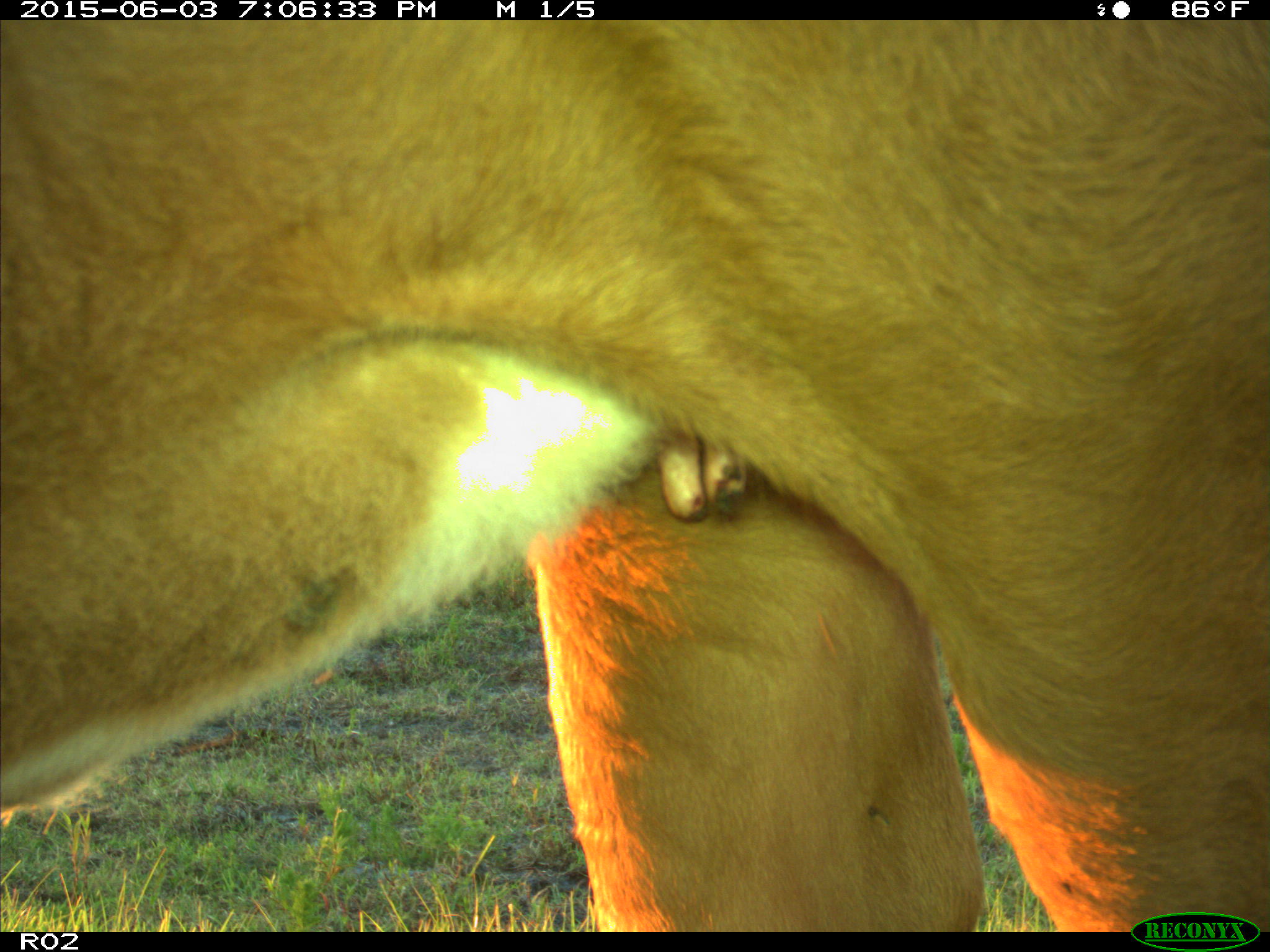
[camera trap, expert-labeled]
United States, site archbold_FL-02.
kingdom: Animalia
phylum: Chordata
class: Mammalia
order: Artiodactyla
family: Bovidae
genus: Bos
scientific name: Bos taurus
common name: domestic cow